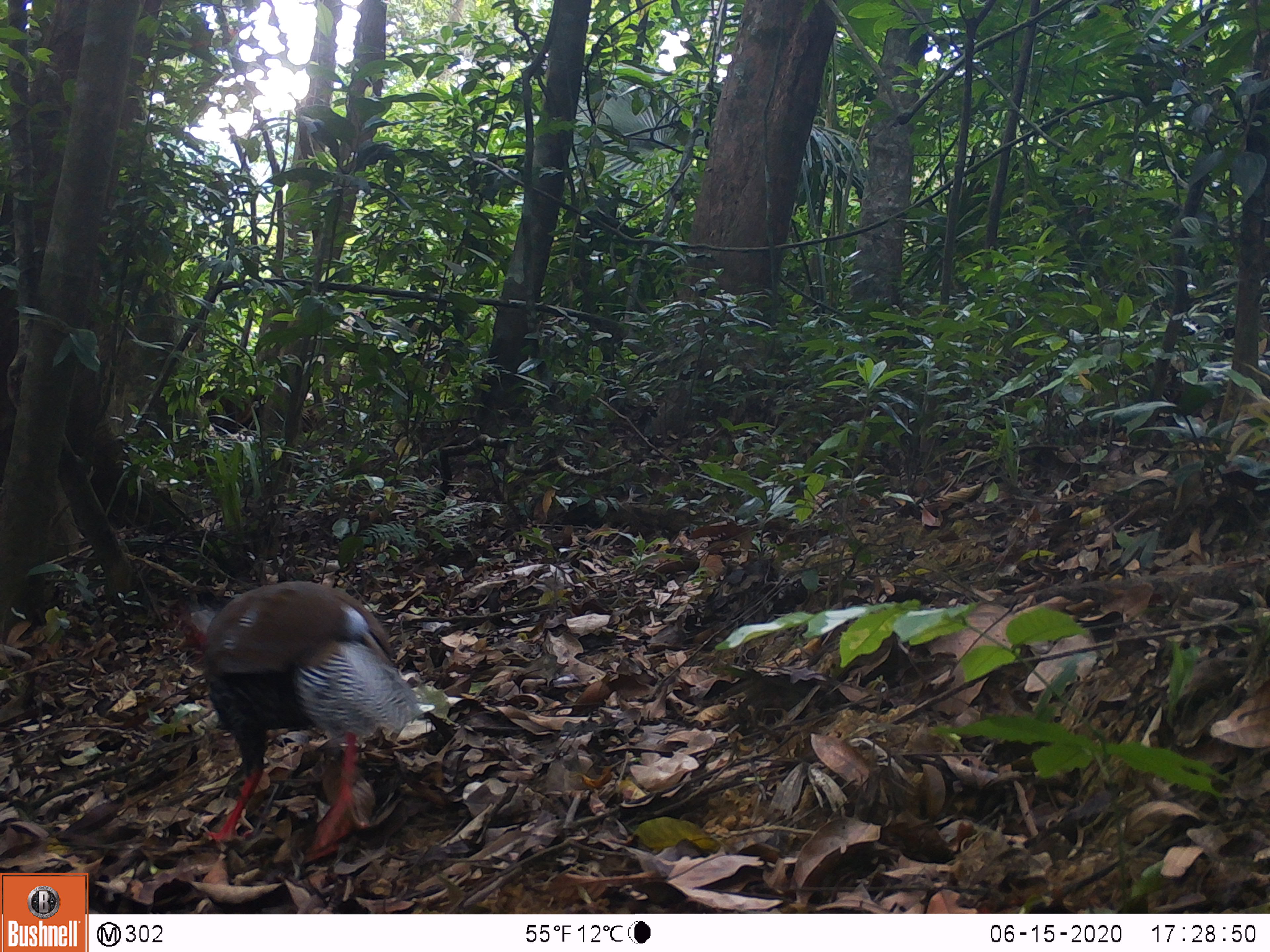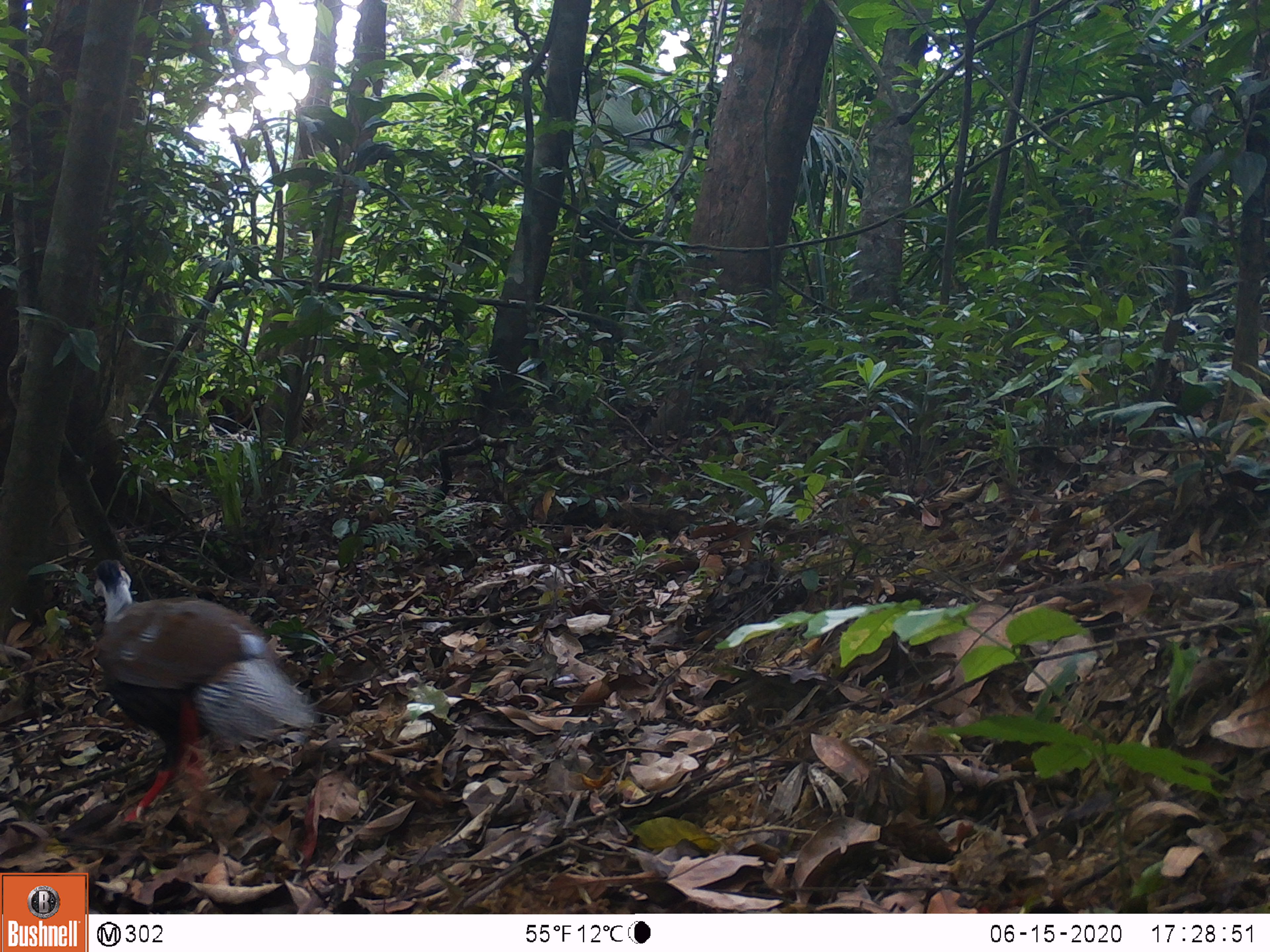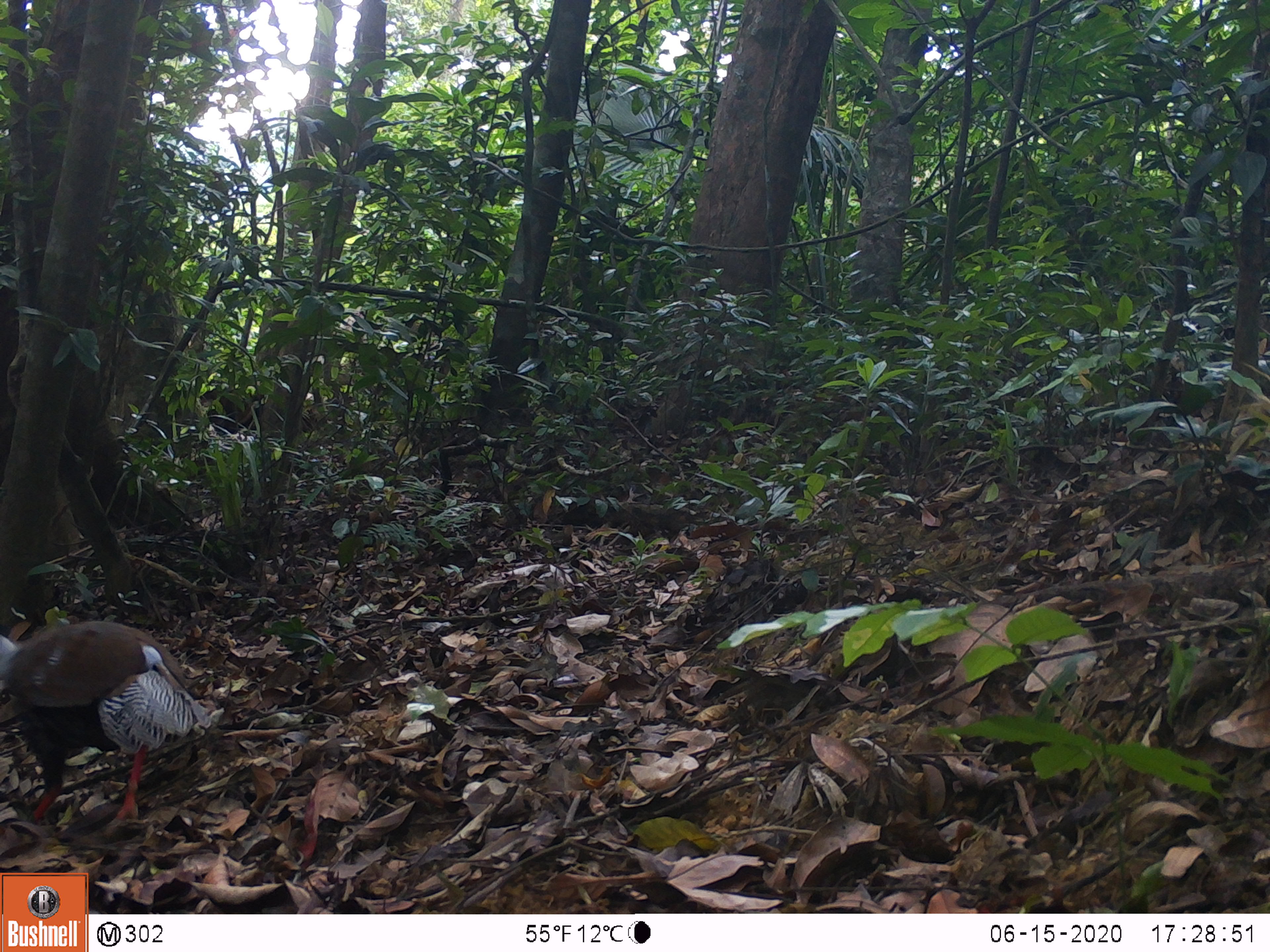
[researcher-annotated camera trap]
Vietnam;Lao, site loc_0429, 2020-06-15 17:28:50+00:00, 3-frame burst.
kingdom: Animalia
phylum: Chordata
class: Aves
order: Galliformes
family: Phasianidae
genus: Lophura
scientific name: Lophura nycthemera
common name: silver pheasant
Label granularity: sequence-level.